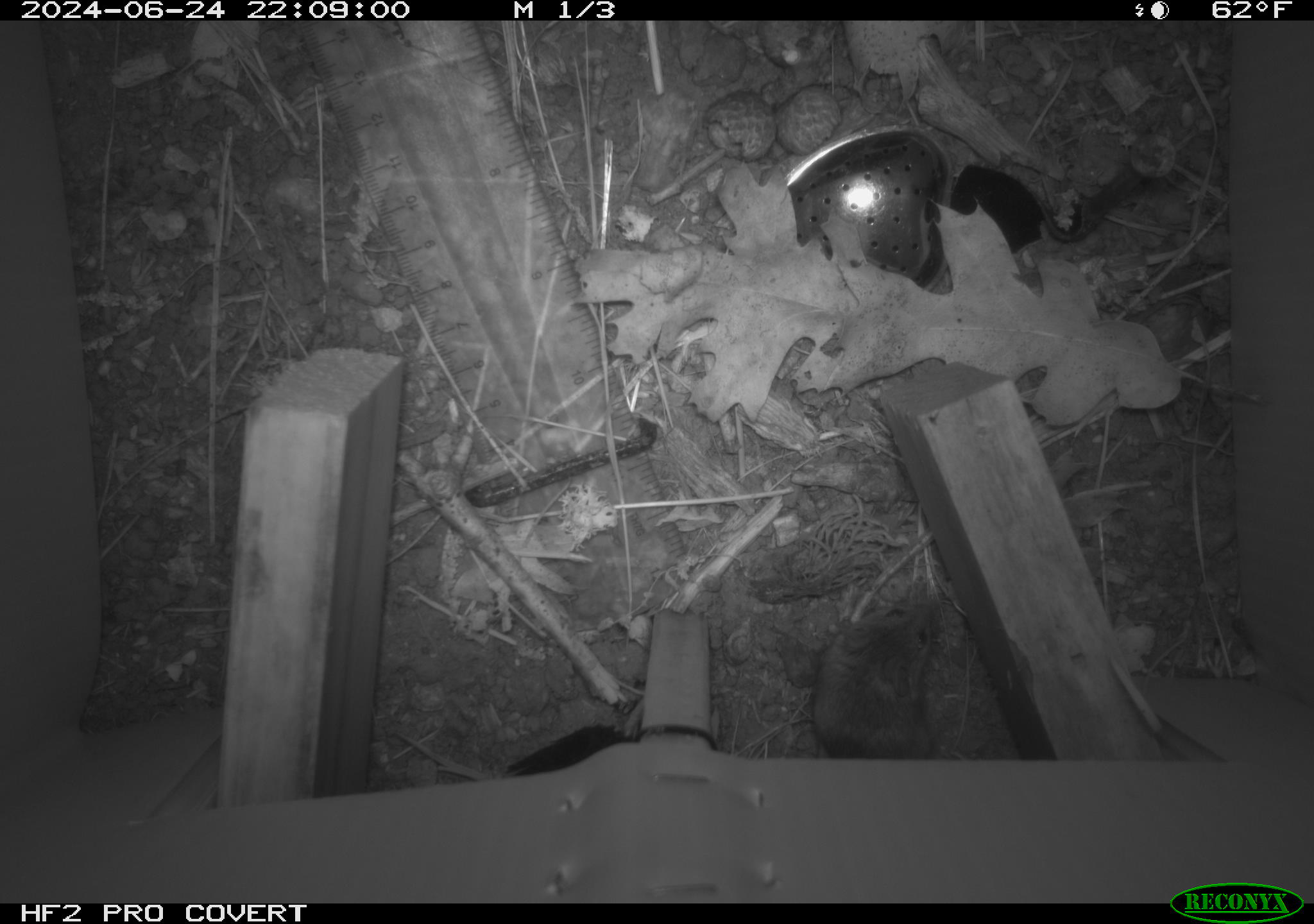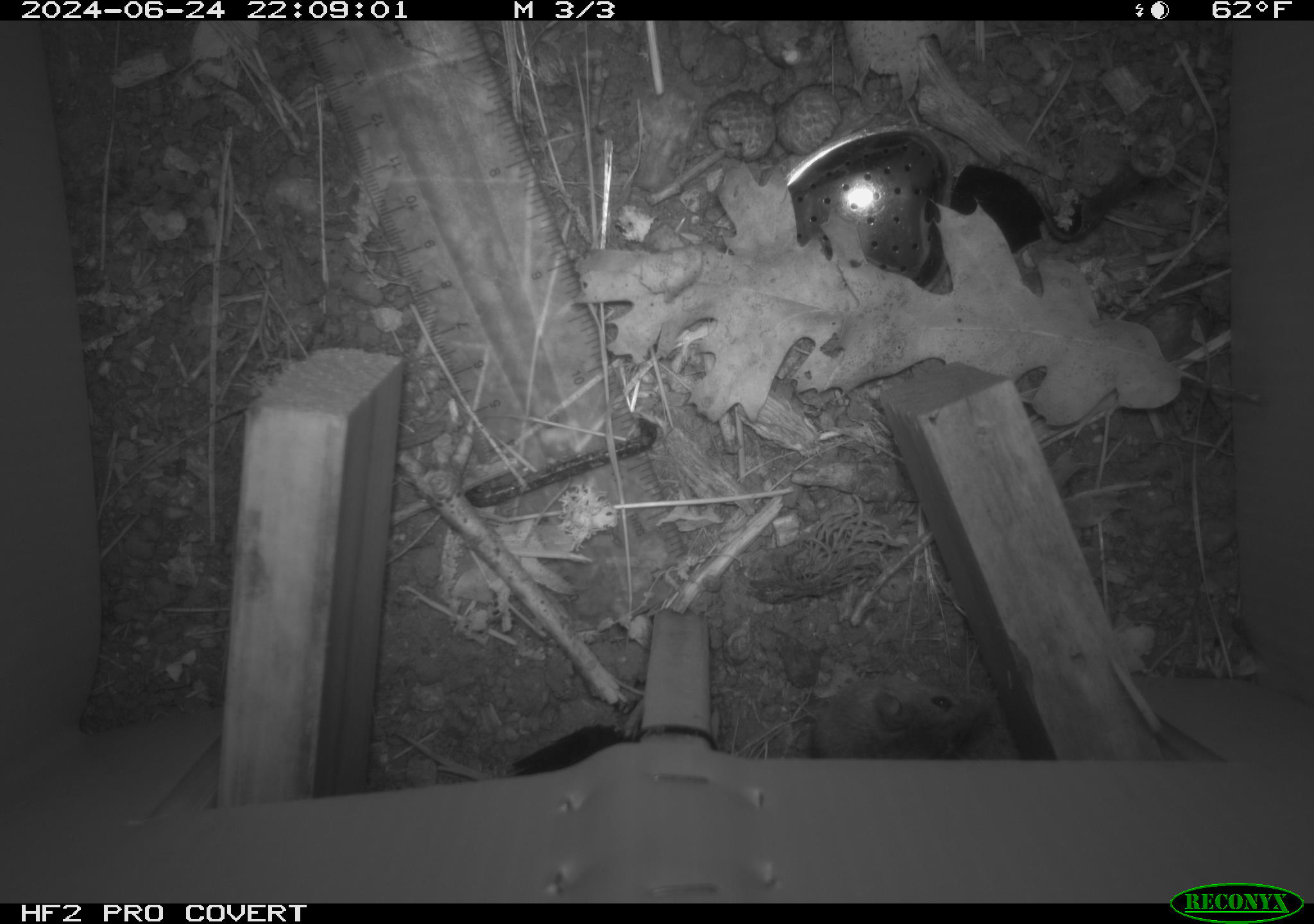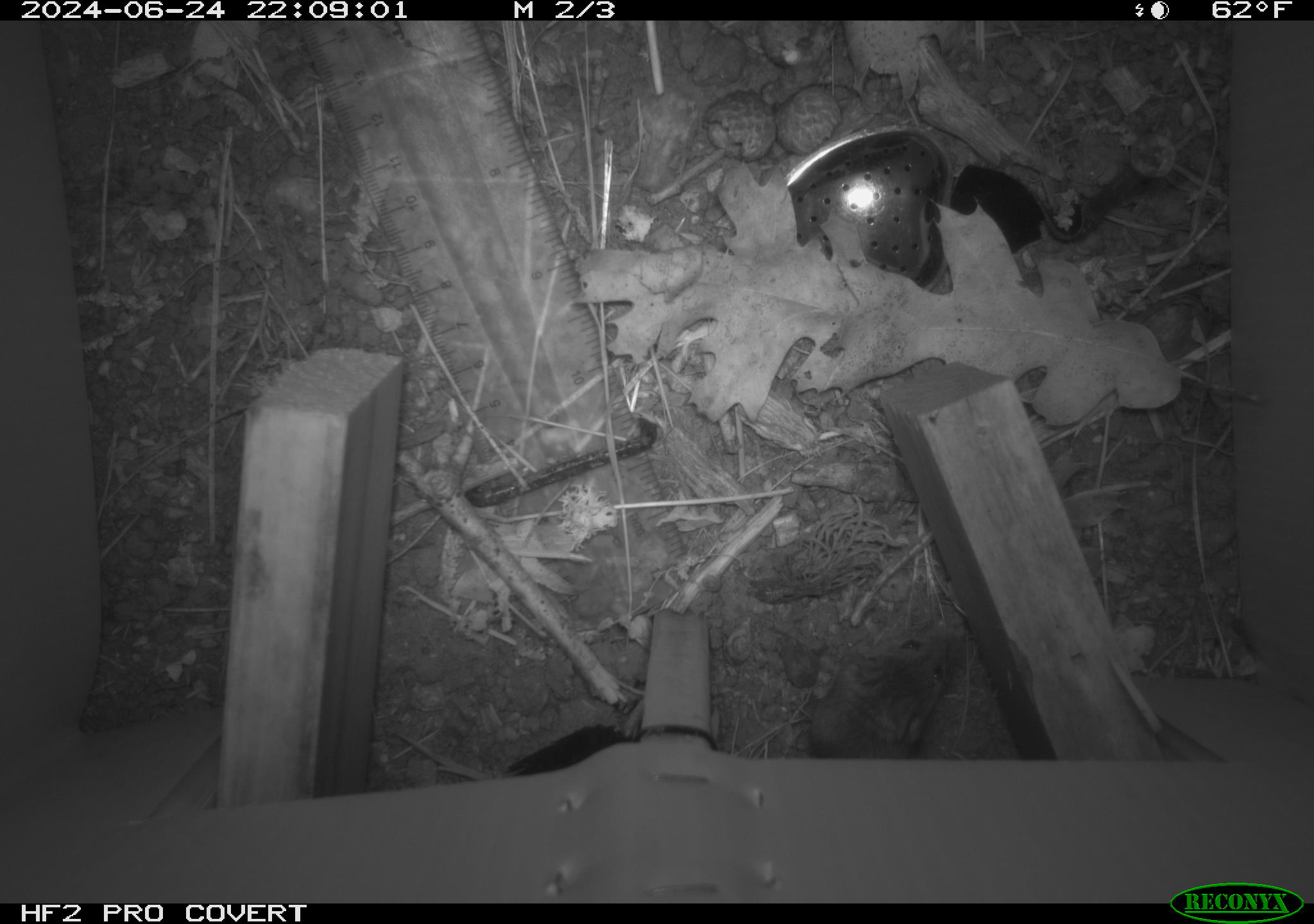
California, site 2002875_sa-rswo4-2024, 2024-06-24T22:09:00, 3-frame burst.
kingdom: Animalia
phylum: Chordata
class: Mammalia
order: Rodentia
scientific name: Rodentia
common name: mouse species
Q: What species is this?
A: Mouse species (Rodentia).